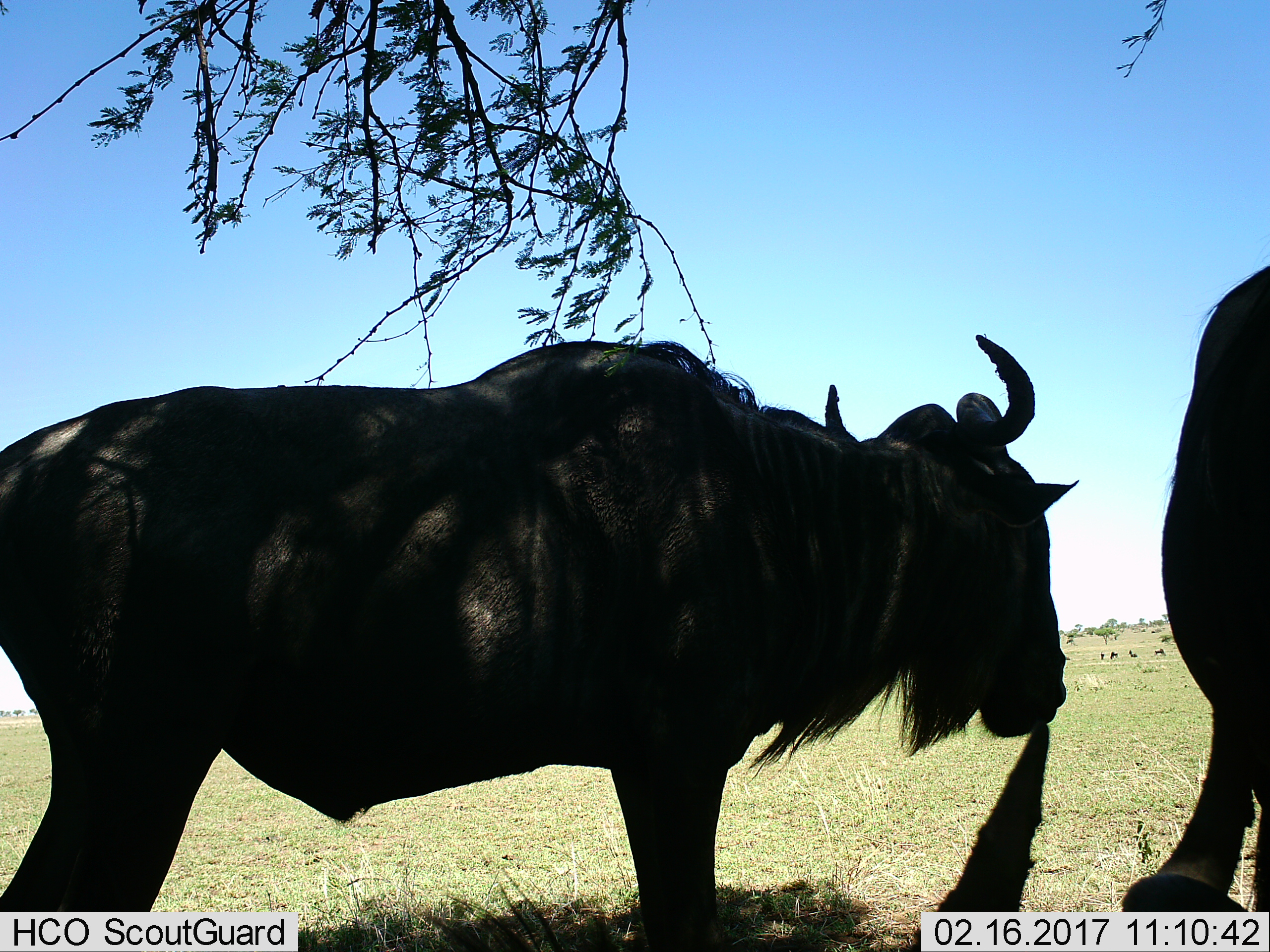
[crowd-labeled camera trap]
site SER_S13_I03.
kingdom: Animalia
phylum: Chordata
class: Mammalia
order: Artiodactyla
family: Bovidae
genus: Connochaetes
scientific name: Connochaetes taurinus taurinus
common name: blue wildebeest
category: wildebeestblue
Wildebeestblue (blue wildebeest) (Connochaetes taurinus taurinus), count 3. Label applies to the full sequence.